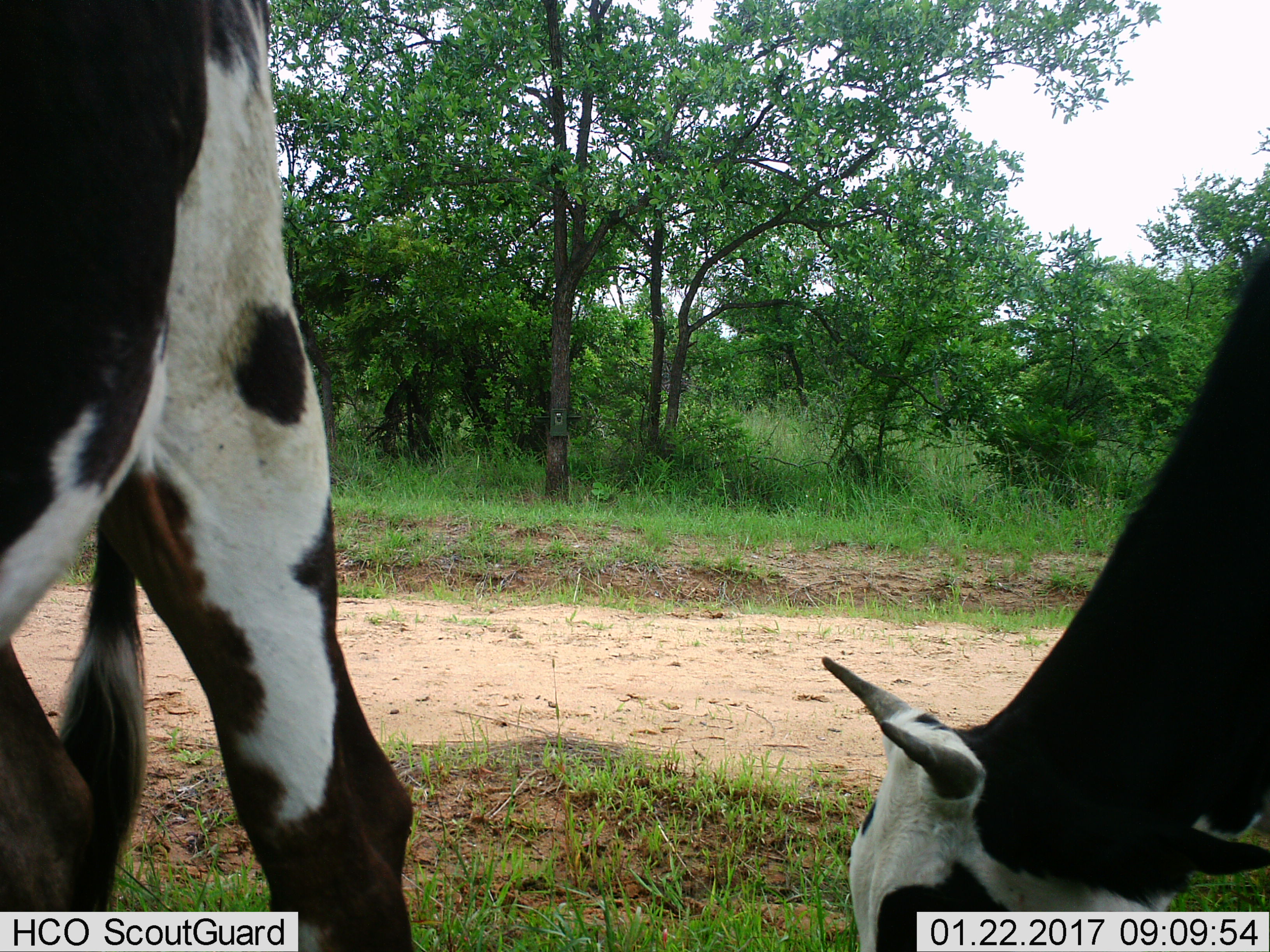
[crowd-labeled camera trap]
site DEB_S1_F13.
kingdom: Animalia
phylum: Chordata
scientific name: Vertebrata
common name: domestic animal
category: domesticanimal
Domesticanimal (domestic animal) (Vertebrata), count 2. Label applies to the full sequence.